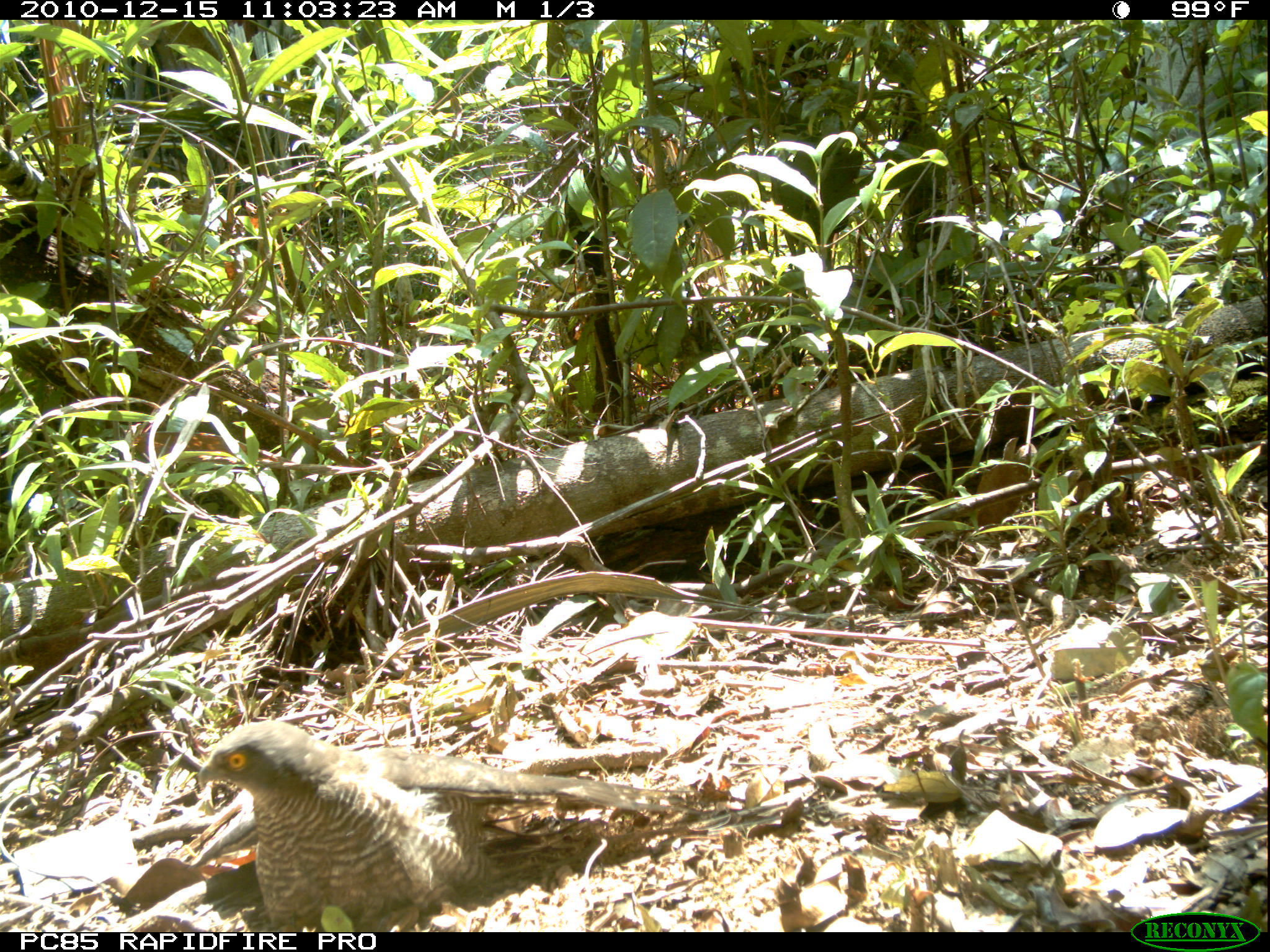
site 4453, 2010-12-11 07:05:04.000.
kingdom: Animalia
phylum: Chordata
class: Mammalia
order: Carnivora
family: Canidae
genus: Canis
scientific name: Canis familiaris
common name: domestic dog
Canis familiaris (domestic dog), count 1.